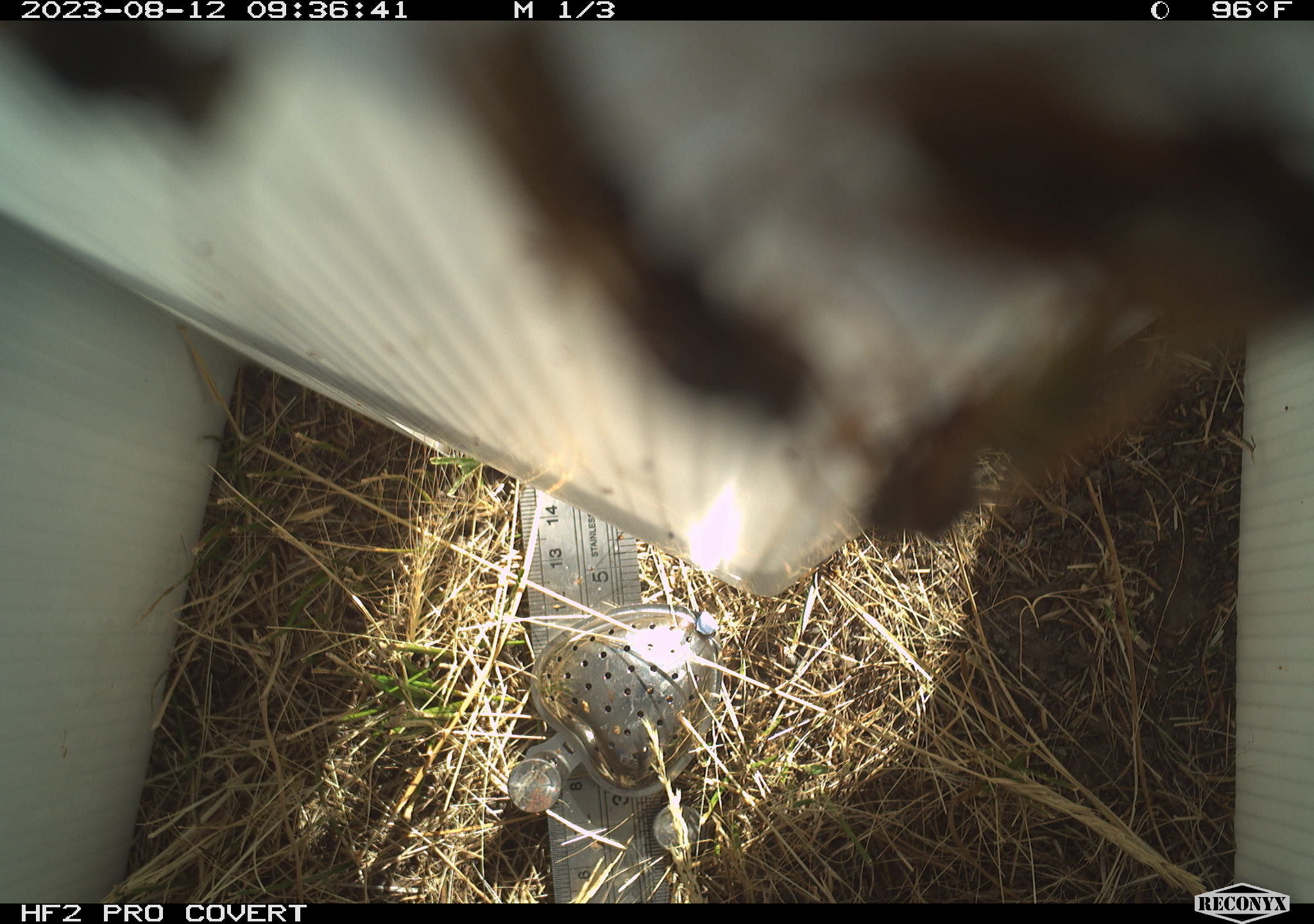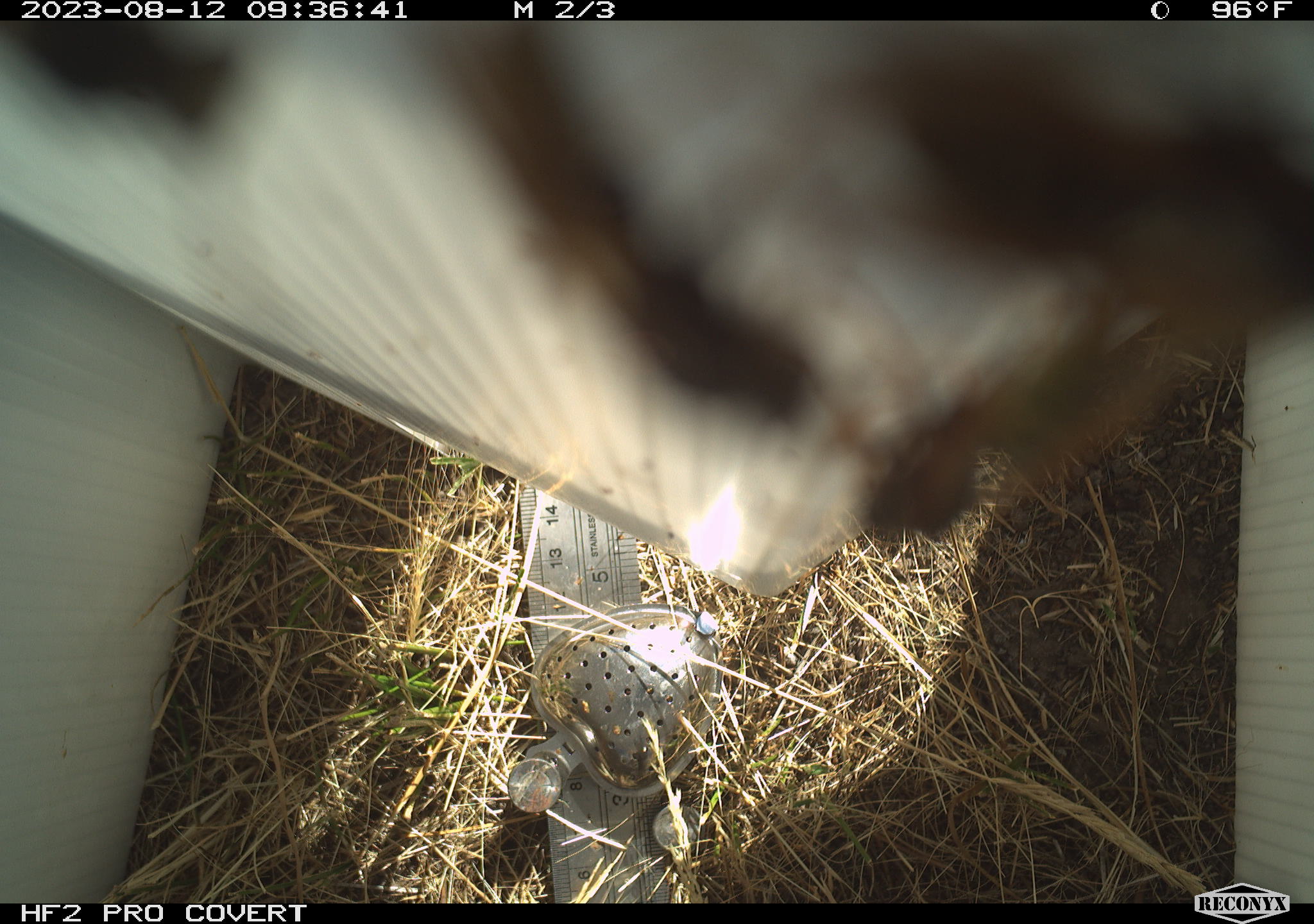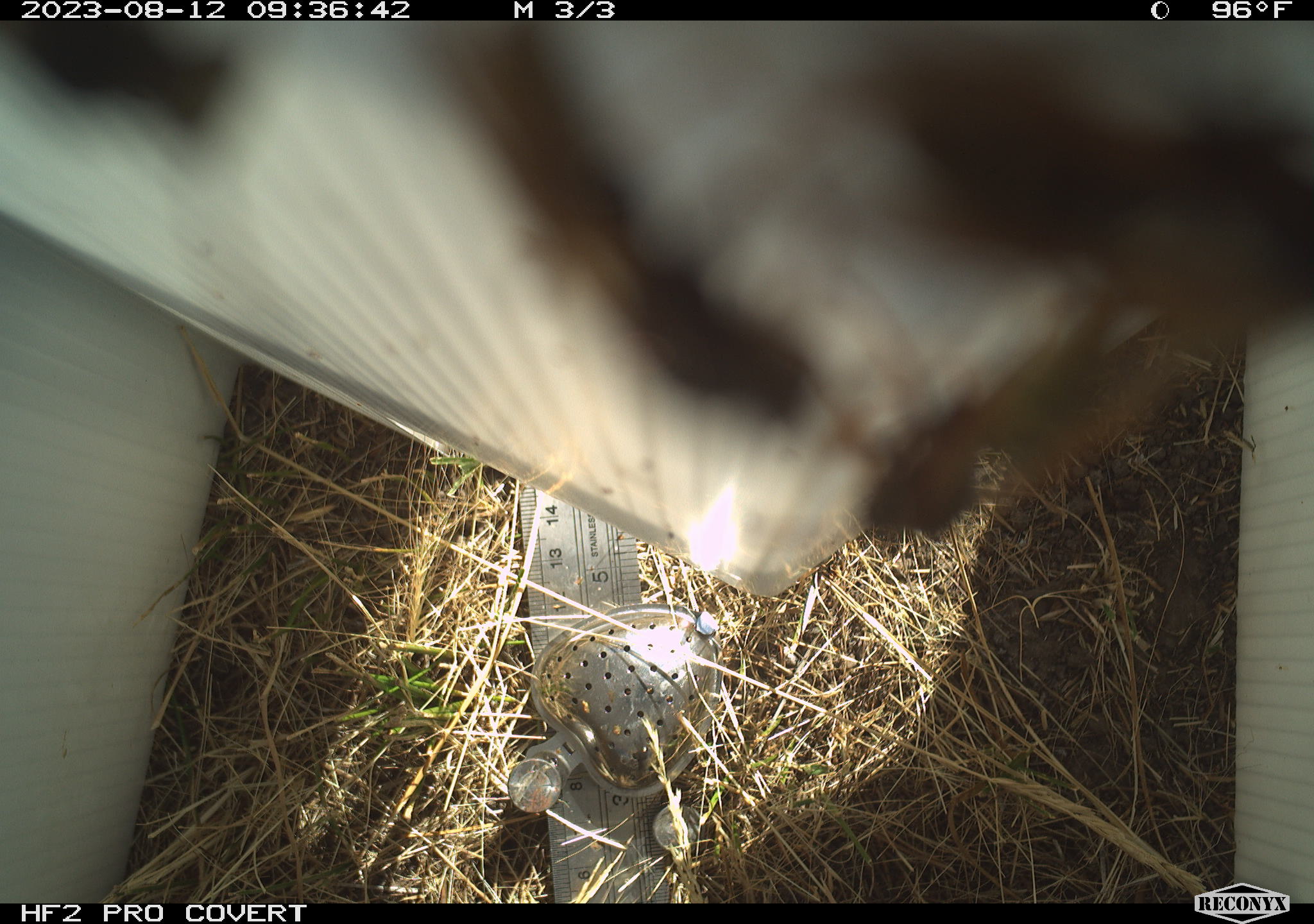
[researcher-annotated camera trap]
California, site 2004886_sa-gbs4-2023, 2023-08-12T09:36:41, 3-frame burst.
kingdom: Animalia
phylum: Arthropoda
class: Insecta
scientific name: Insecta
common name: insect